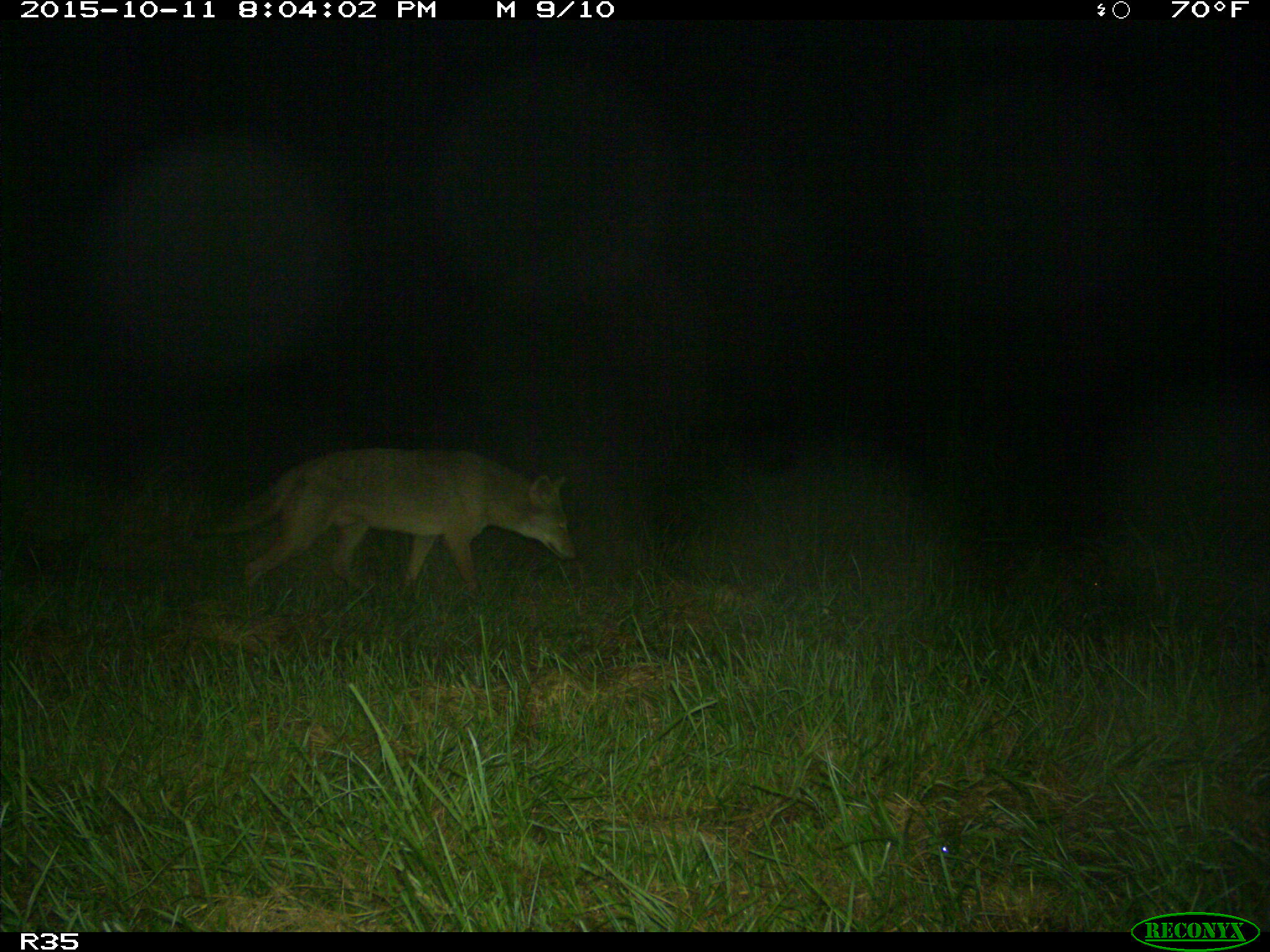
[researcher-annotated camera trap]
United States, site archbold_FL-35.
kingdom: Animalia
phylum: Chordata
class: Mammalia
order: Carnivora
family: Canidae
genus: Canis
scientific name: Canis latrans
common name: coyote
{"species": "Canis latrans (coyote)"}